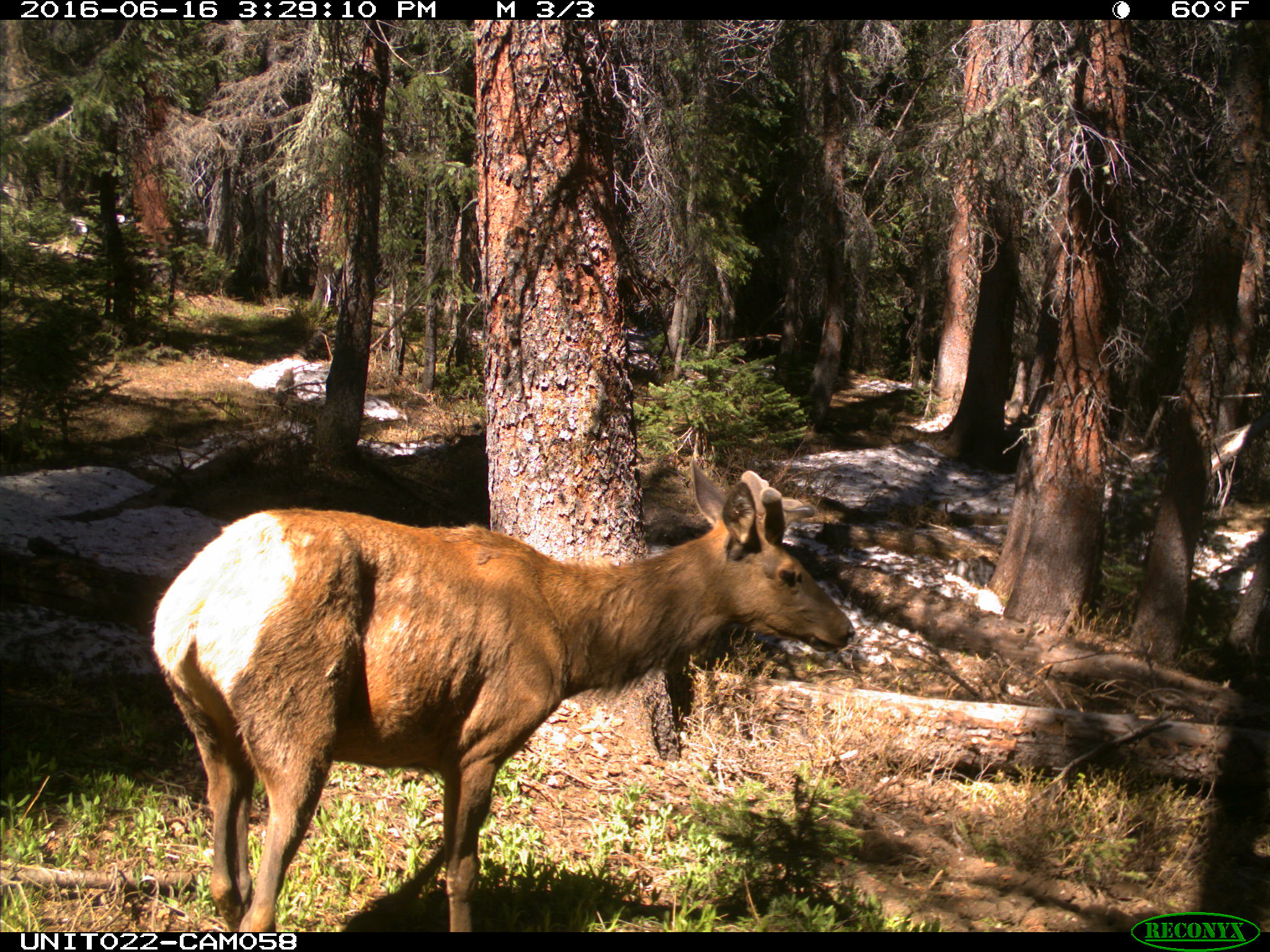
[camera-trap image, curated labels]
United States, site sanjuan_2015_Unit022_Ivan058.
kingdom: Animalia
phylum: Chordata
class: Mammalia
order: Artiodactyla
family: Cervidae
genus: Cervus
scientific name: Cervus elaphus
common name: red deer